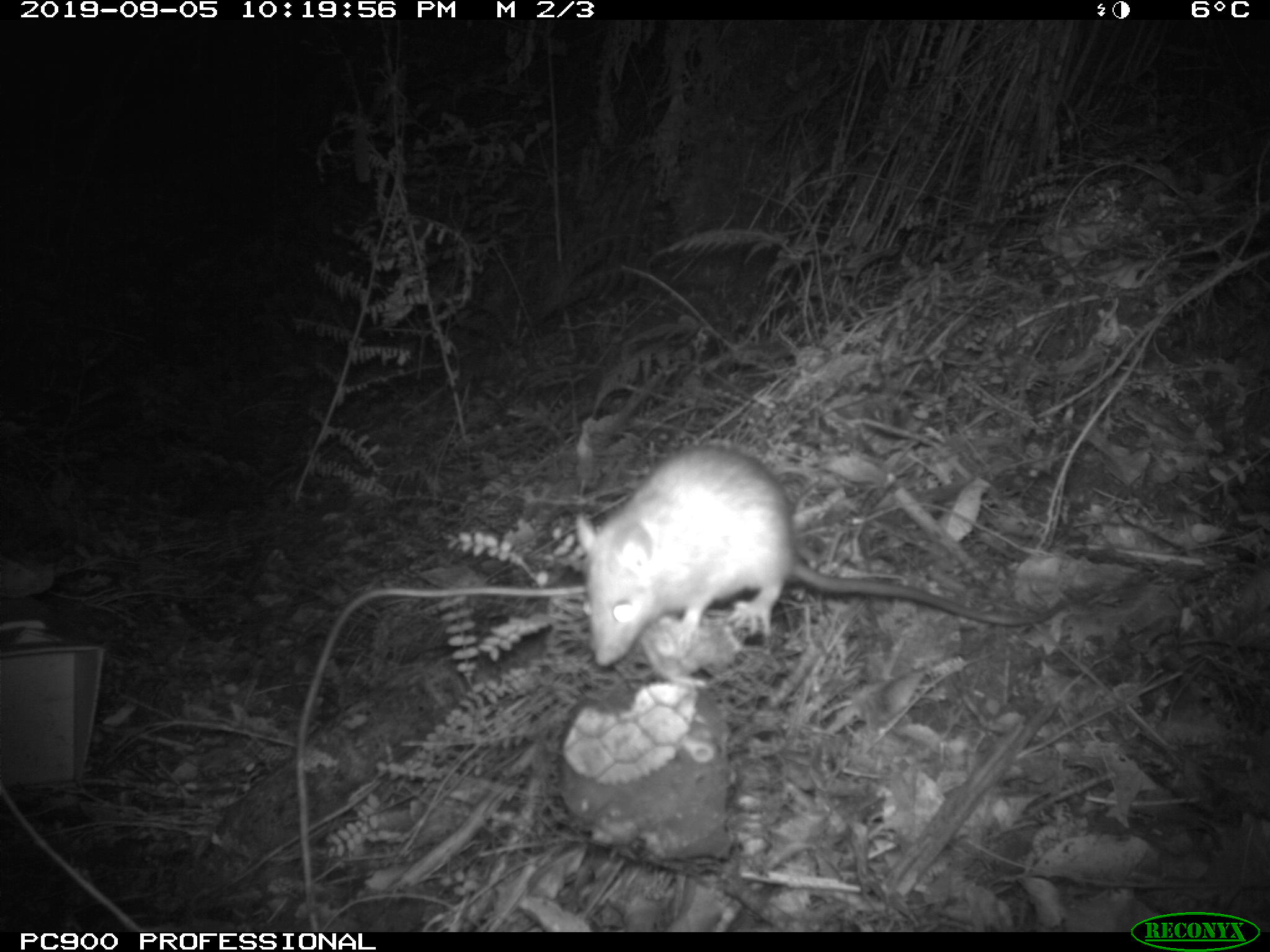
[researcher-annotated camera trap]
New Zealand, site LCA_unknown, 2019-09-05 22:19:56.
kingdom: Animalia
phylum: Chordata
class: Mammalia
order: Rodentia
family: Muridae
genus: Rattus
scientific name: Rattus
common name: rat